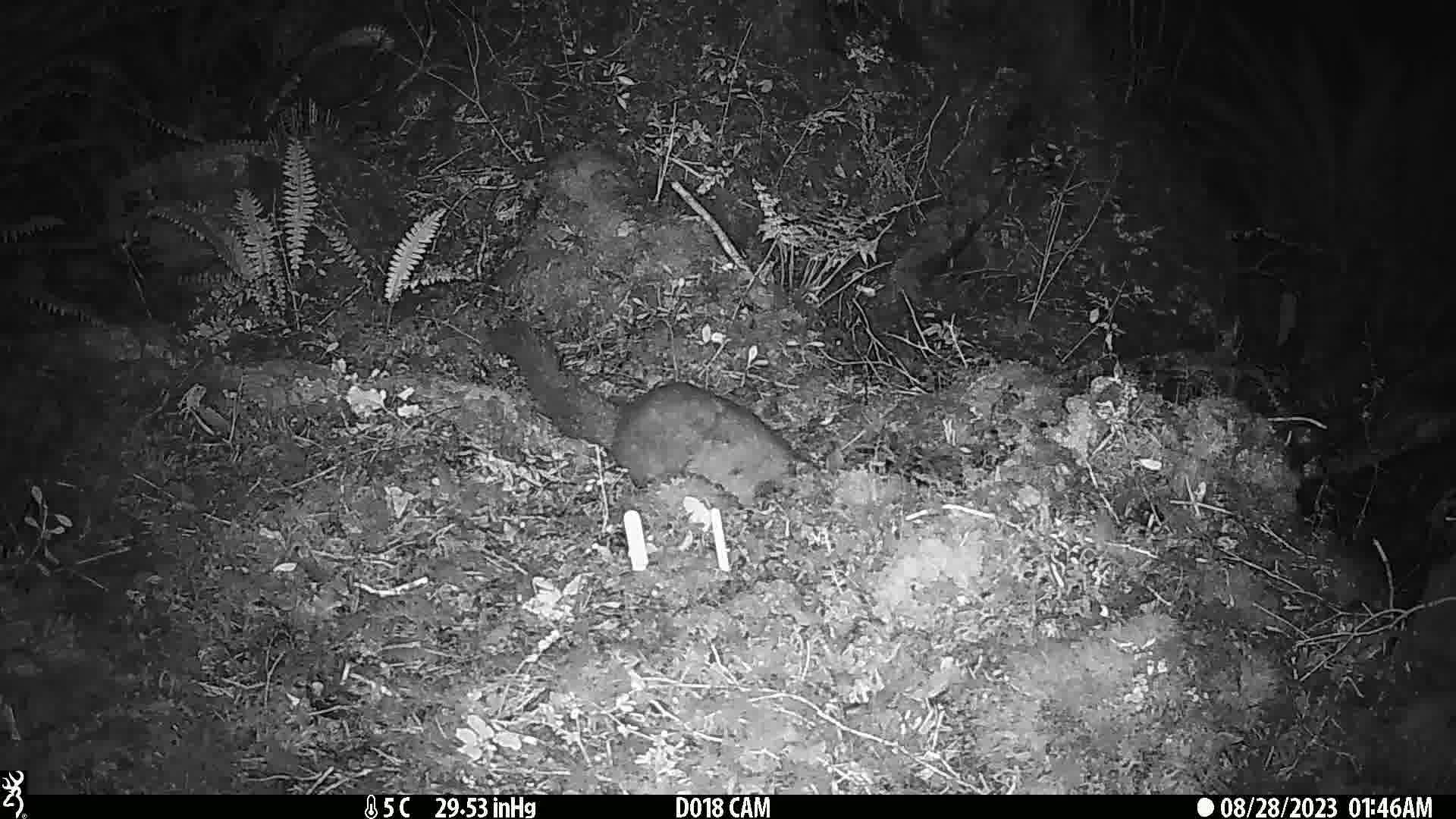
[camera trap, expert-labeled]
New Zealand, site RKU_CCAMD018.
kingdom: Animalia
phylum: Chordata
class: Mammalia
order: Diprotodontia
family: Phalangeridae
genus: Trichosurus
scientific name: Trichosurus vulpecula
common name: common brushtail possum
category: possum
Possum (common brushtail possum) (Trichosurus vulpecula).